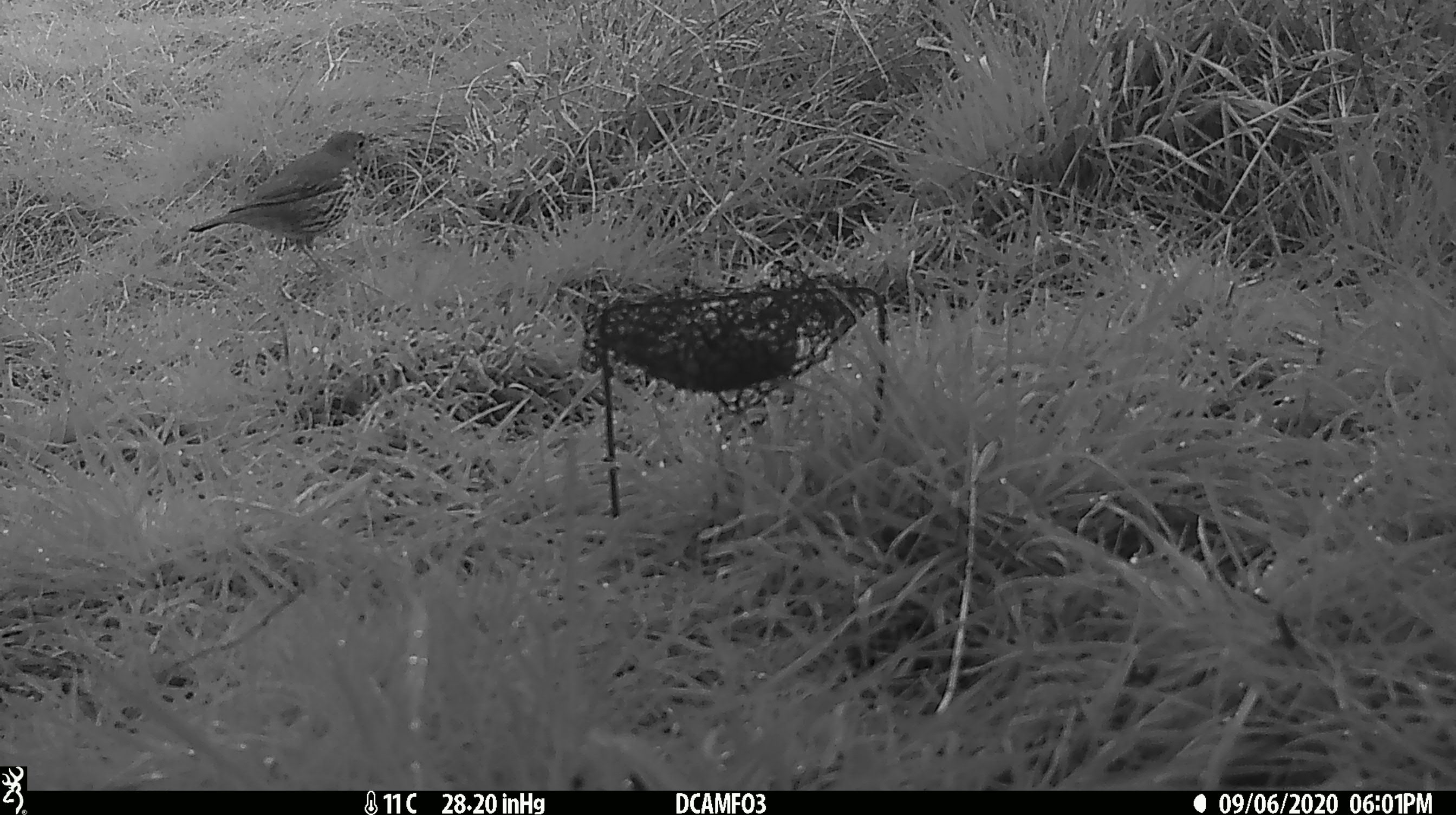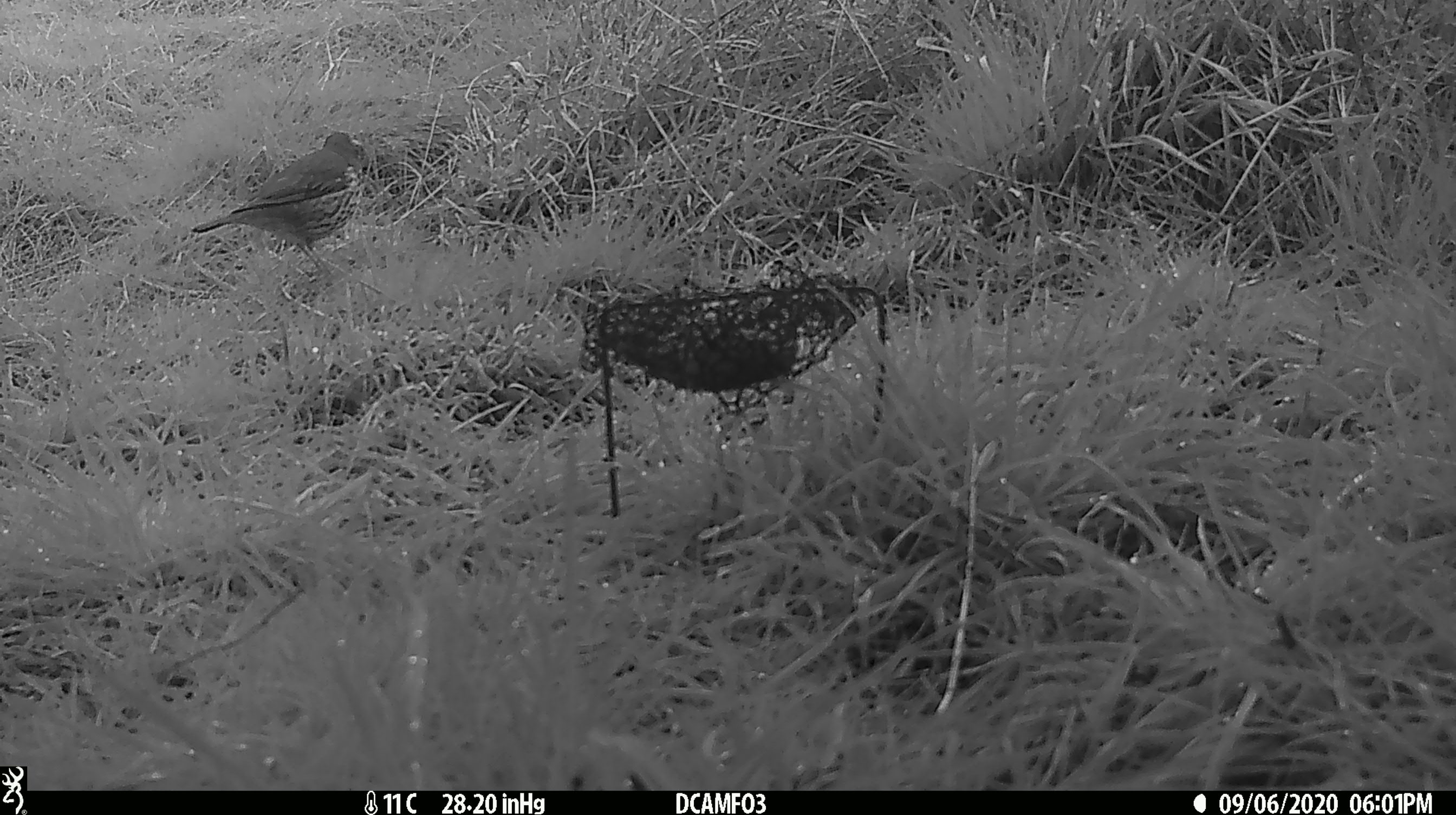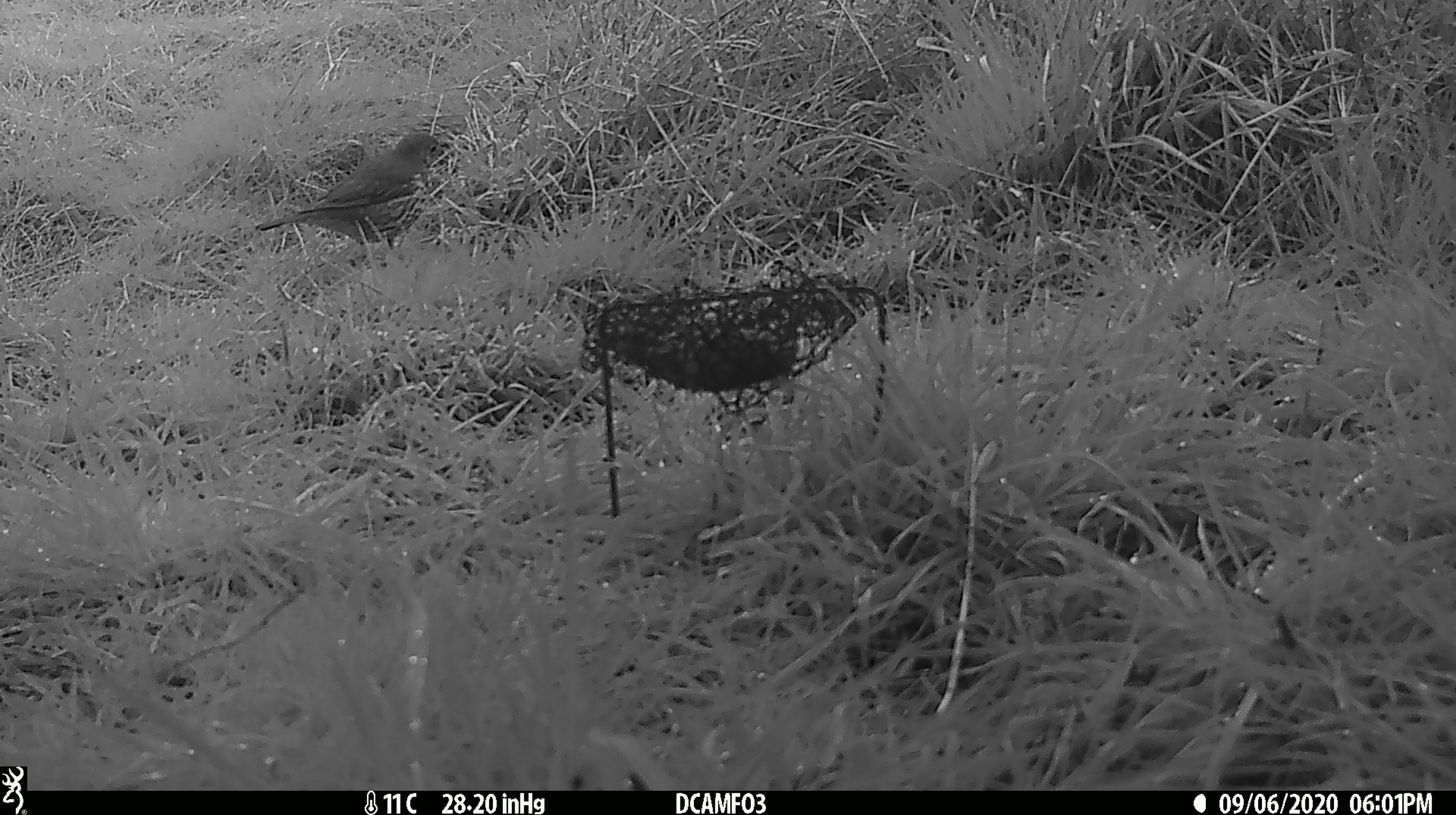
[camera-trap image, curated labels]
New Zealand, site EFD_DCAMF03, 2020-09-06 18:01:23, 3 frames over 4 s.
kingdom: Animalia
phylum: Chordata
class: Aves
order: Passeriformes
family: Turdidae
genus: Turdus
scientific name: Turdus philomelos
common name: song thrush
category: thrush